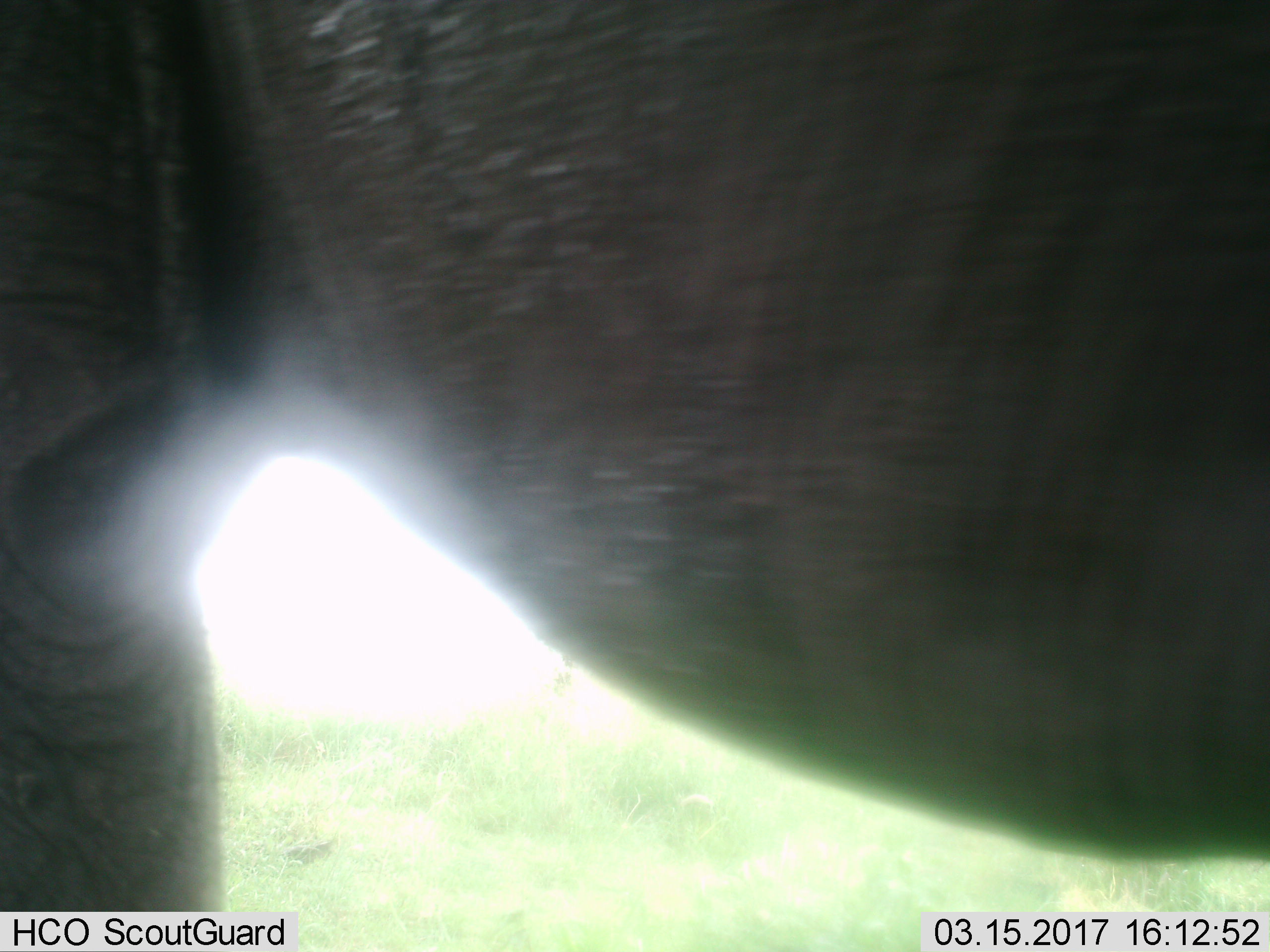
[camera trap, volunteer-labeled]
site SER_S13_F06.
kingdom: Animalia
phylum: Chordata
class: Mammalia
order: Artiodactyla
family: Bovidae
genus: Connochaetes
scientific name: Connochaetes taurinus taurinus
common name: blue wildebeest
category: wildebeestblue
Wildebeestblue (blue wildebeest) (Connochaetes taurinus taurinus), count 1. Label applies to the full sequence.